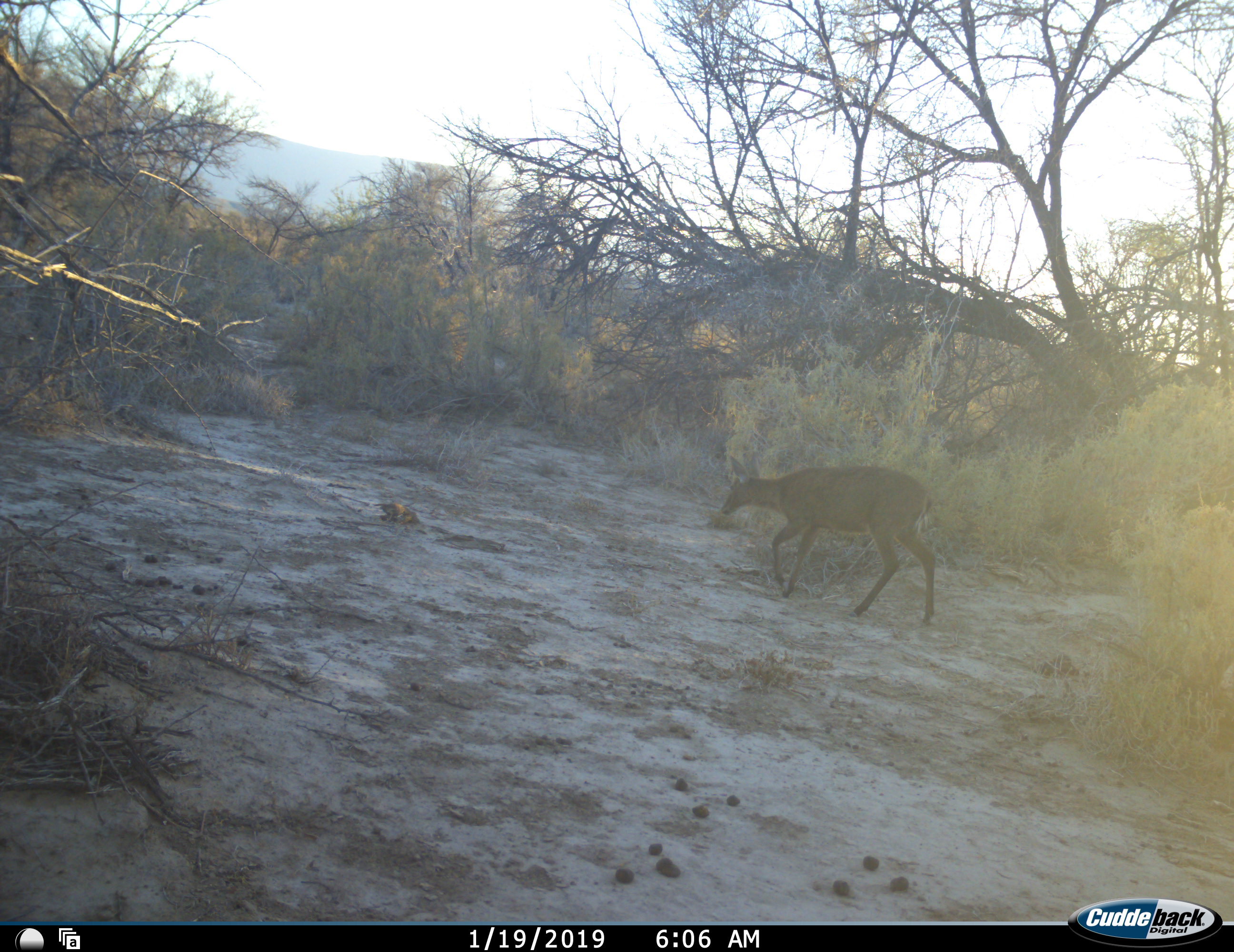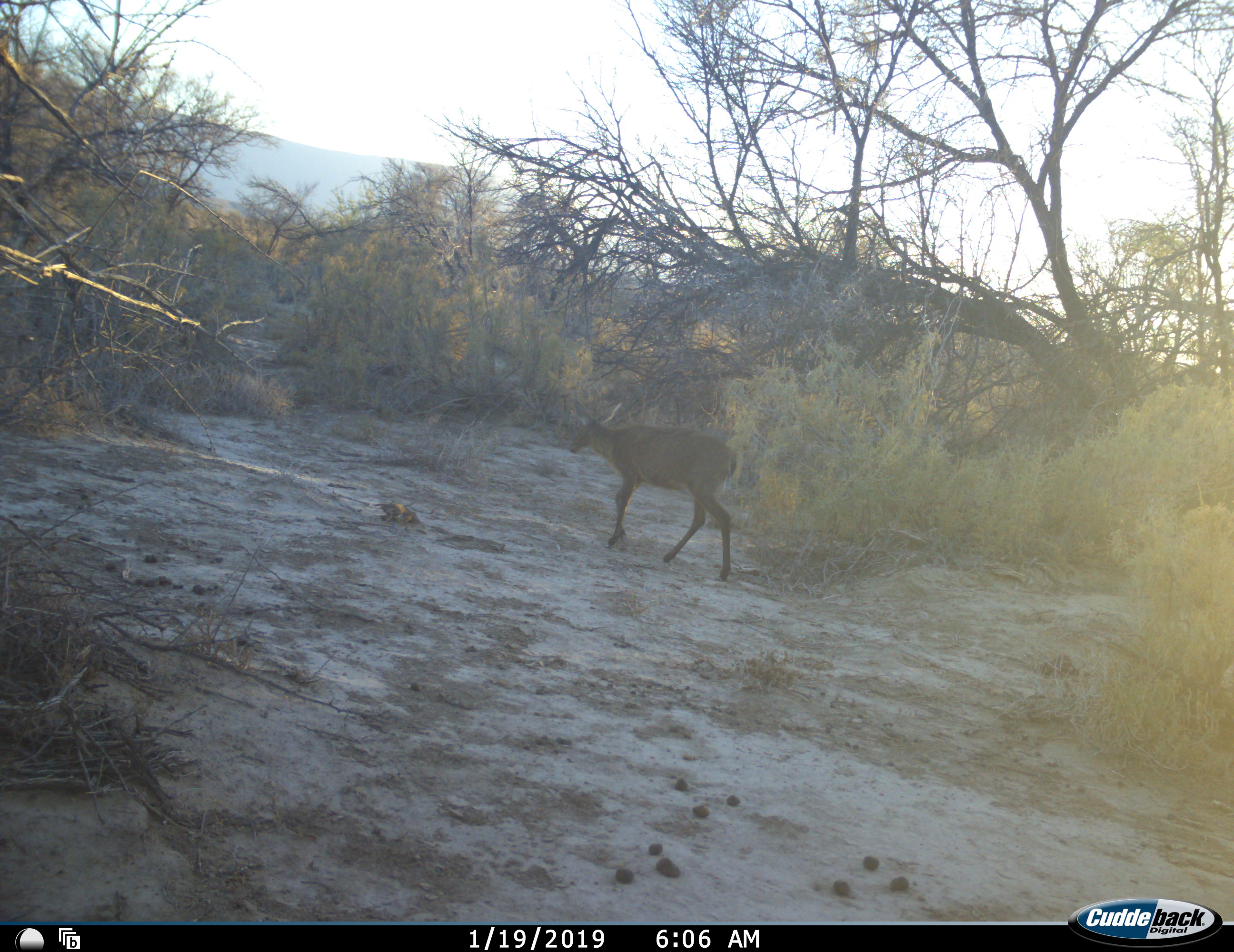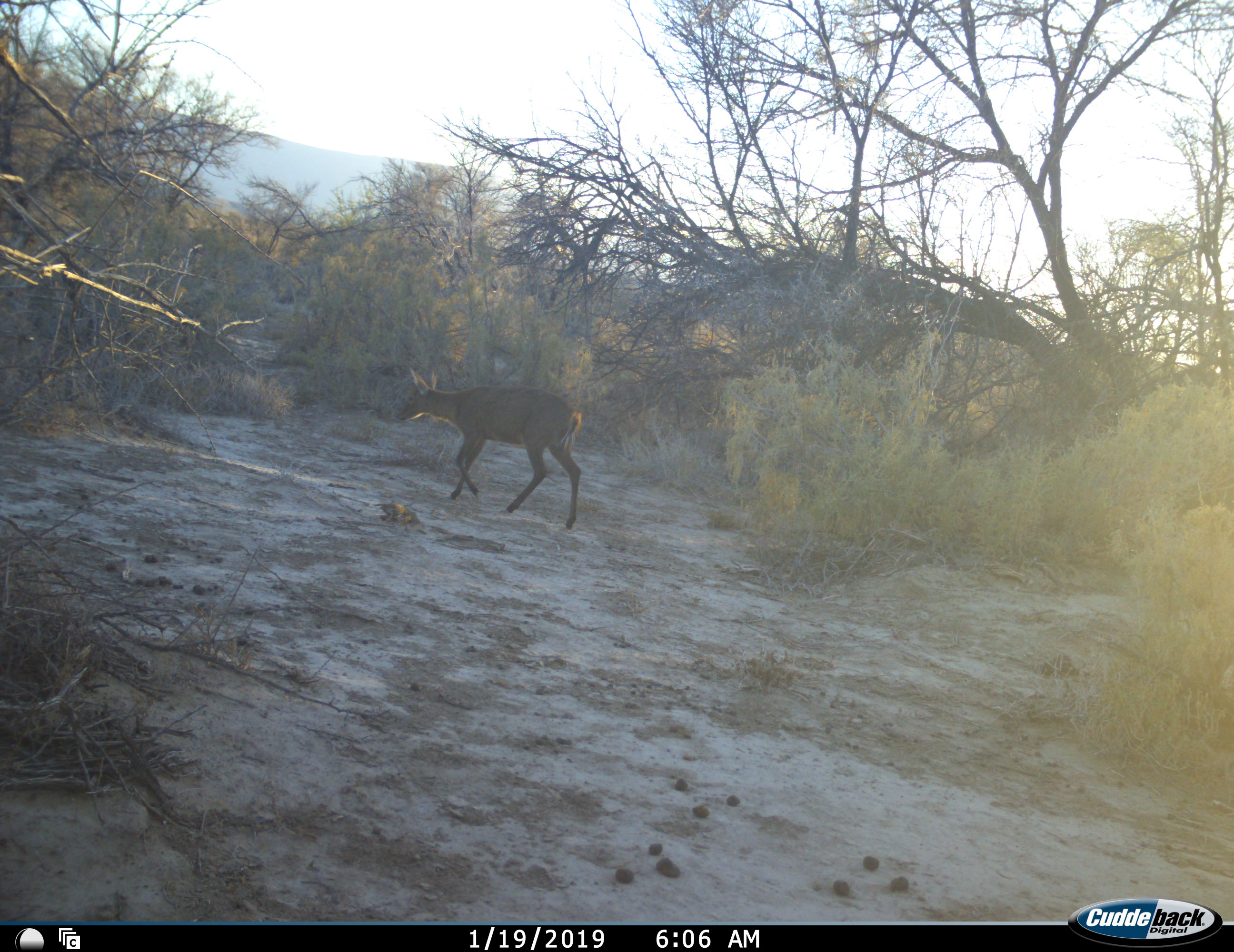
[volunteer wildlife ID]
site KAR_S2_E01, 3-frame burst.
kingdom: Animalia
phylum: Chordata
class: Mammalia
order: Artiodactyla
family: Bovidae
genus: Sylvicapra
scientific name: Sylvicapra grimmia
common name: common duiker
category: duikercommongrey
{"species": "duikercommongrey (common duiker) (Sylvicapra grimmia)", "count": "1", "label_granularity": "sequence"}